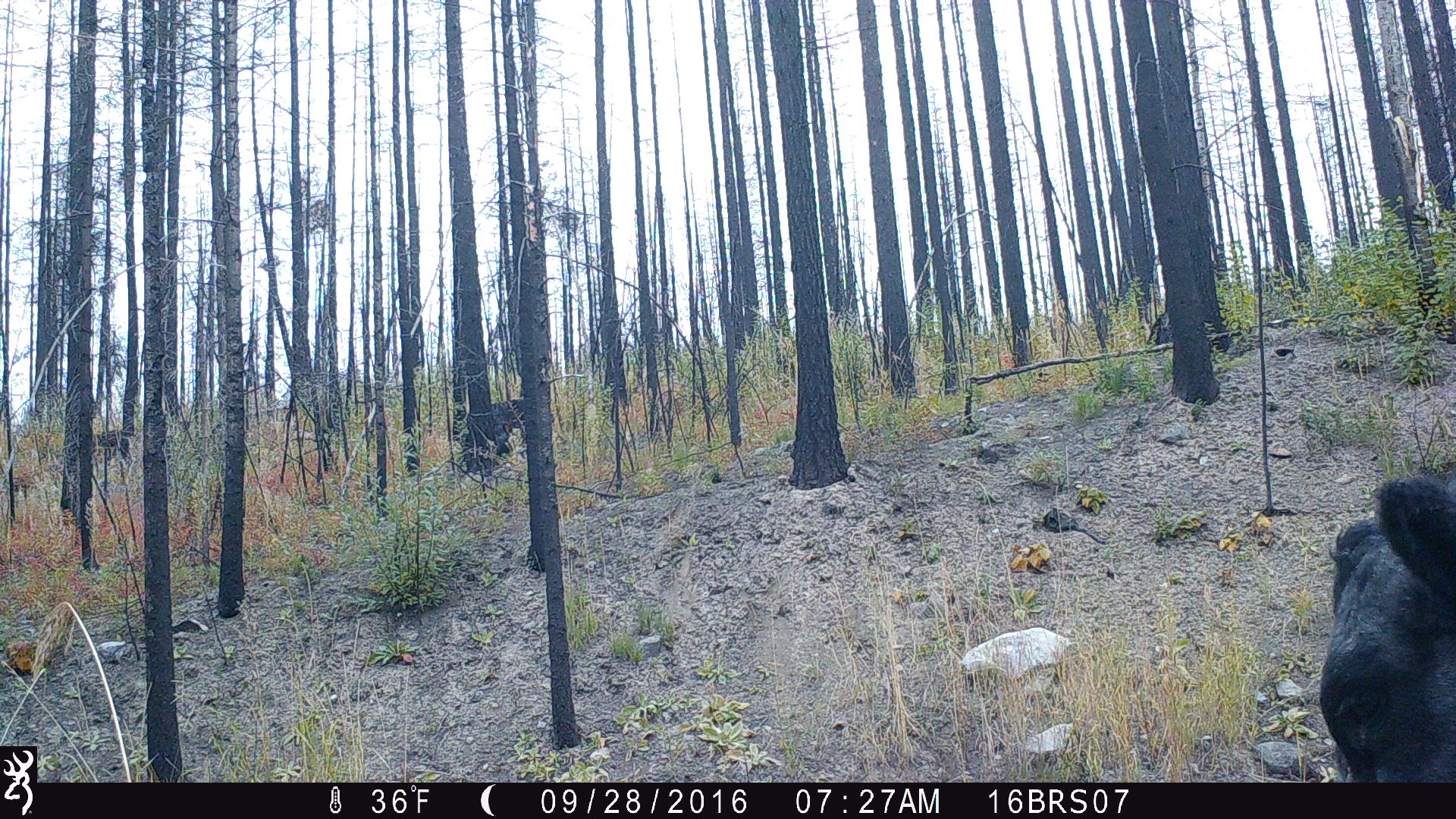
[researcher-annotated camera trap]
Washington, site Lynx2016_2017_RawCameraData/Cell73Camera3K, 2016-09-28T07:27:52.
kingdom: Animalia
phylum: Chordata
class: Mammalia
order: Artiodactyla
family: Bovidae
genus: Bos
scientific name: Bos taurus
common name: domestic cattle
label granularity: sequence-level